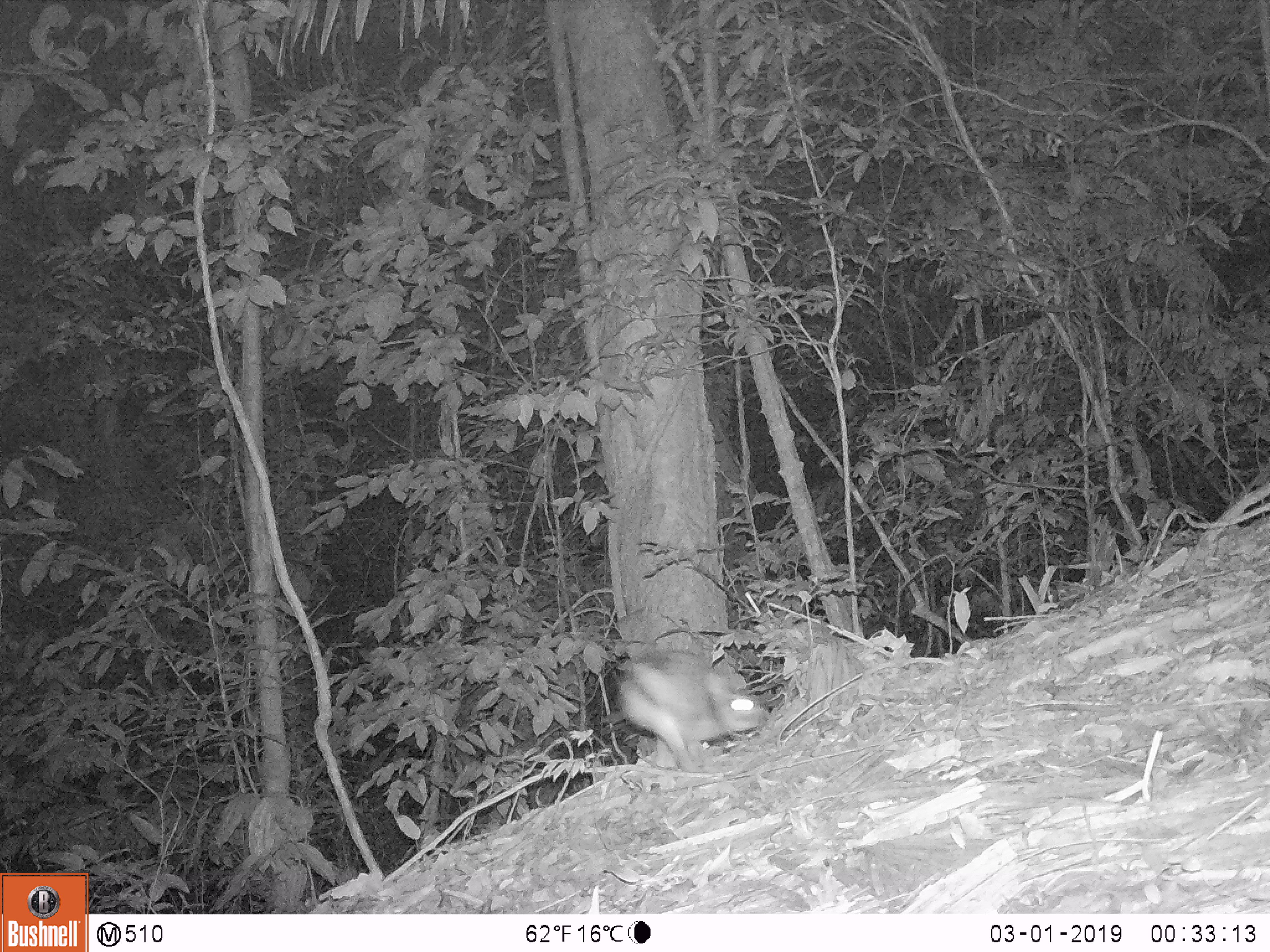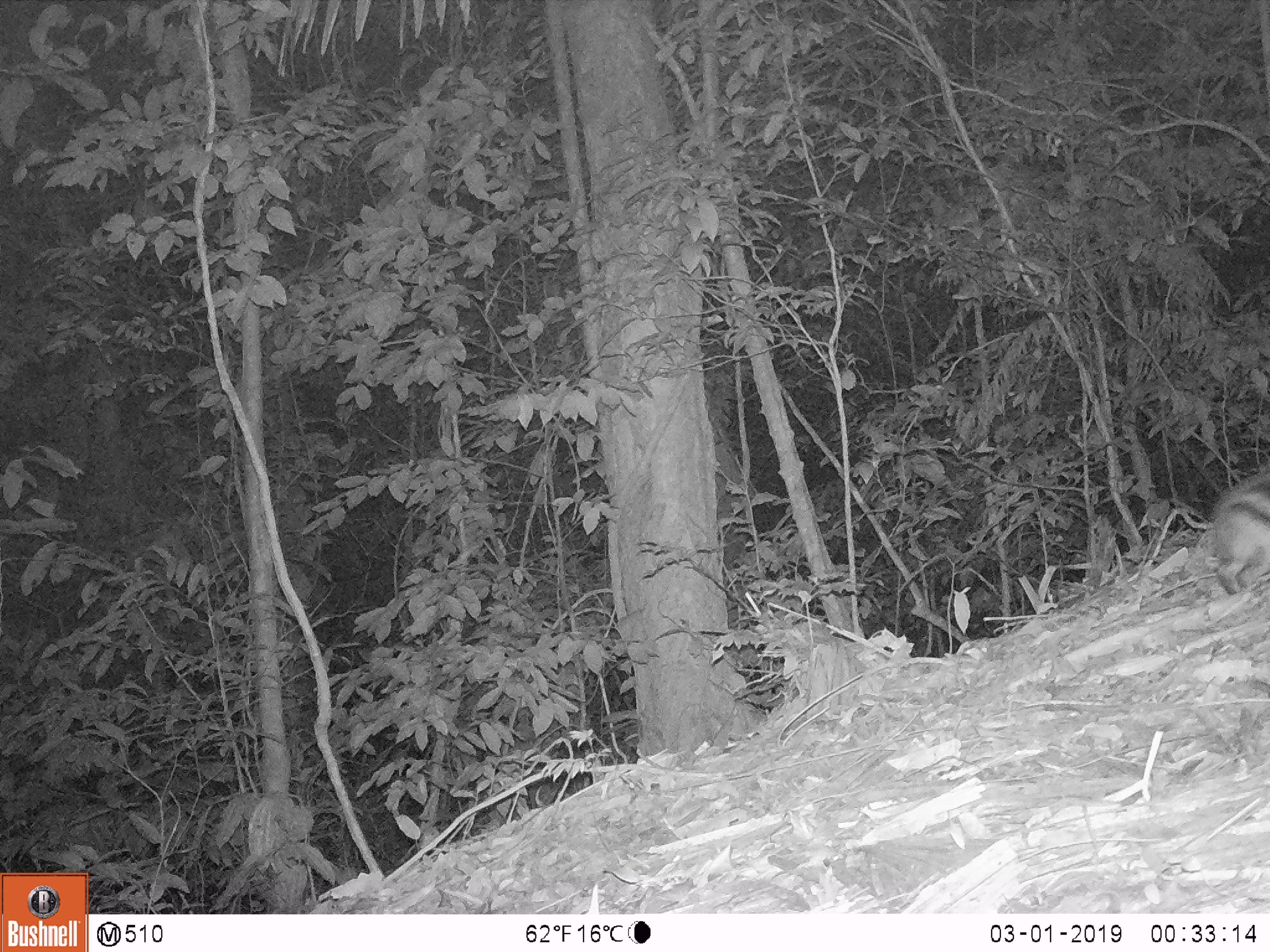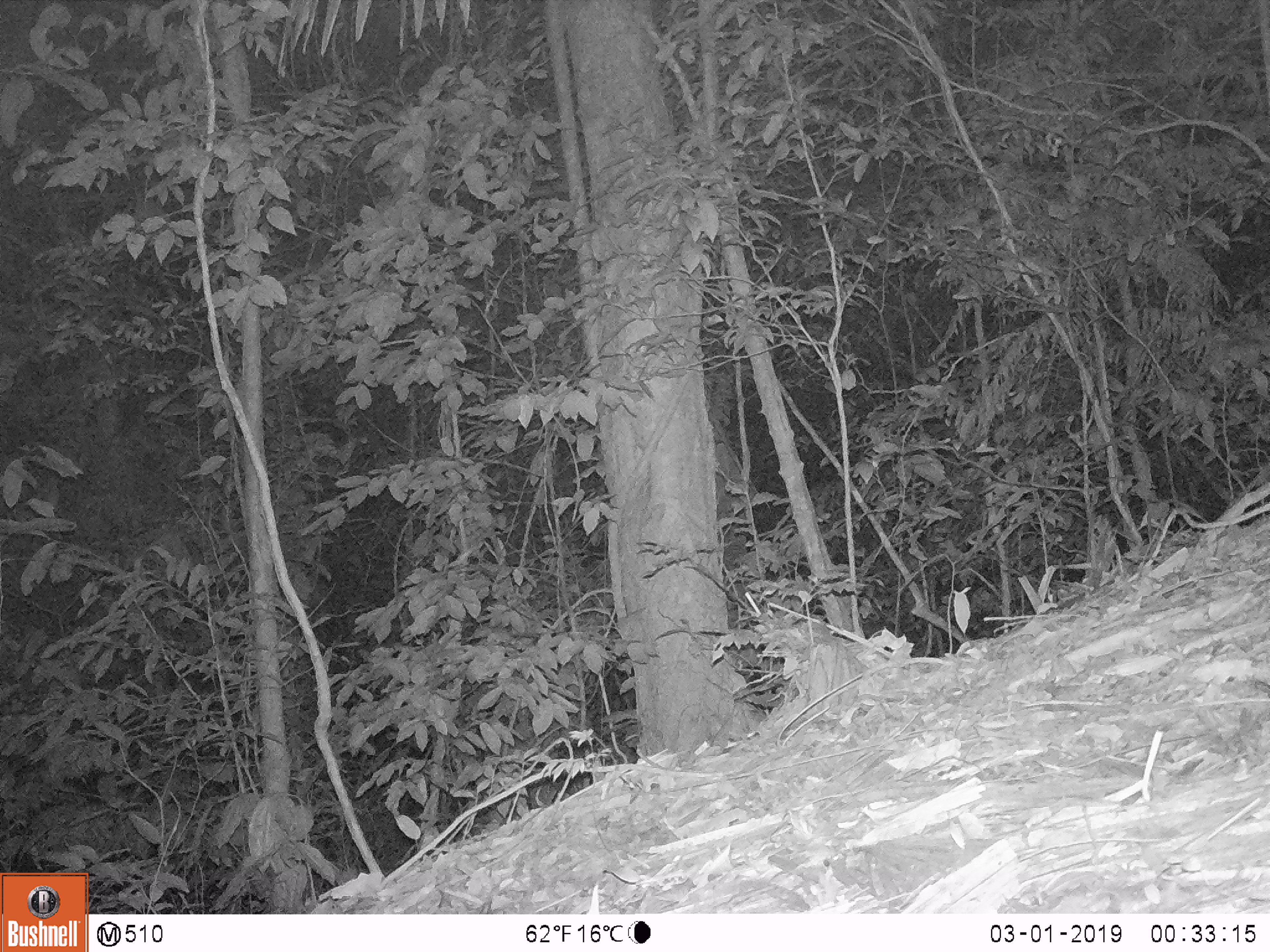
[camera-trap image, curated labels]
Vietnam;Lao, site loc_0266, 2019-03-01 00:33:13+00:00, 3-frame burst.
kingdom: Animalia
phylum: Chordata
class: Mammalia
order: Lagomorpha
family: Leporidae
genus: Nesolagus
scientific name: Nesolagus timminsi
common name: annamite striped rabbit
Annamite striped rabbit (Nesolagus timminsi). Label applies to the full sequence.